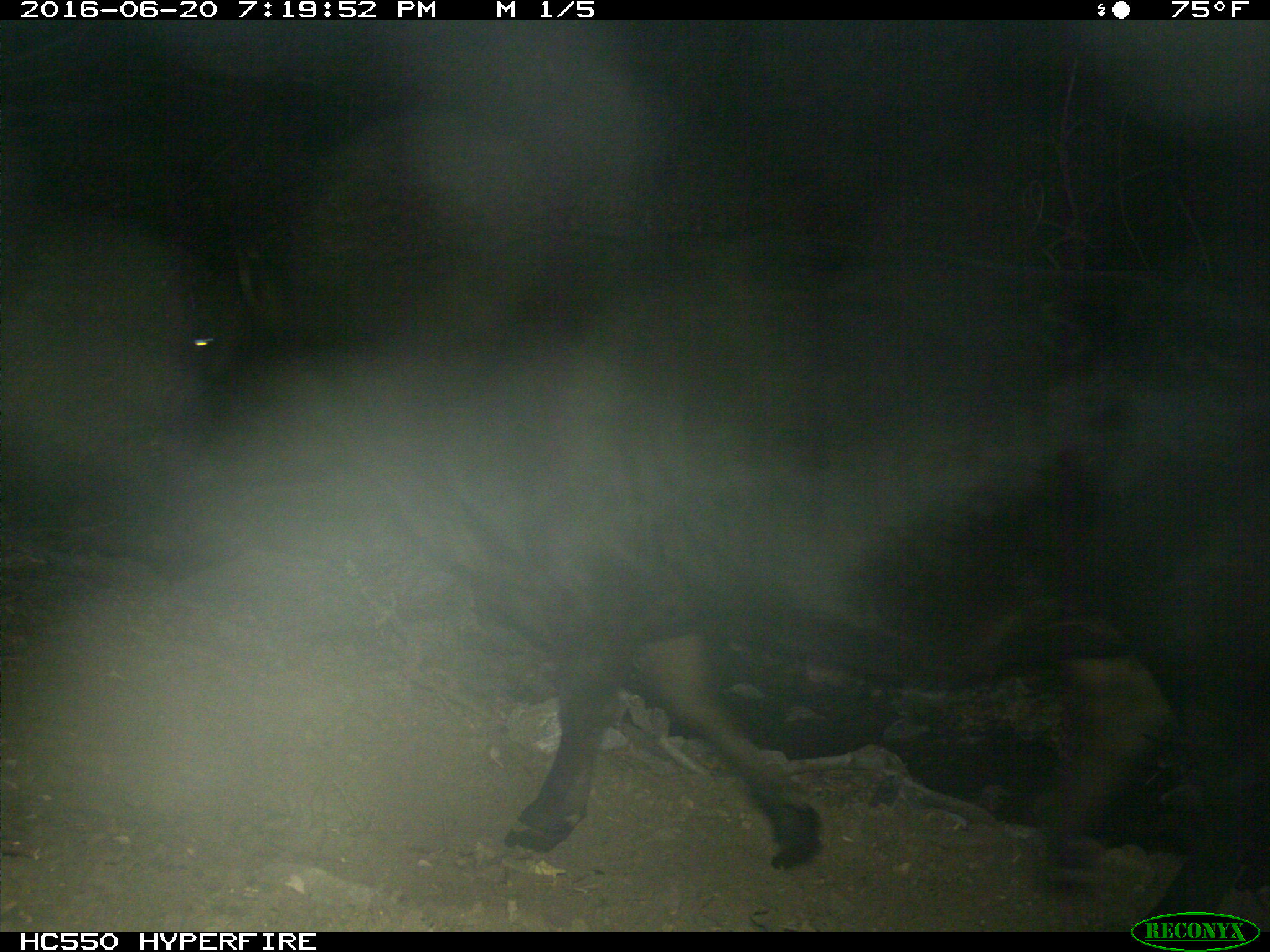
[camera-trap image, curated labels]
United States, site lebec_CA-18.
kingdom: Animalia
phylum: Chordata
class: Mammalia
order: Artiodactyla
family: Bovidae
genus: Bos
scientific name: Bos taurus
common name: domestic cow